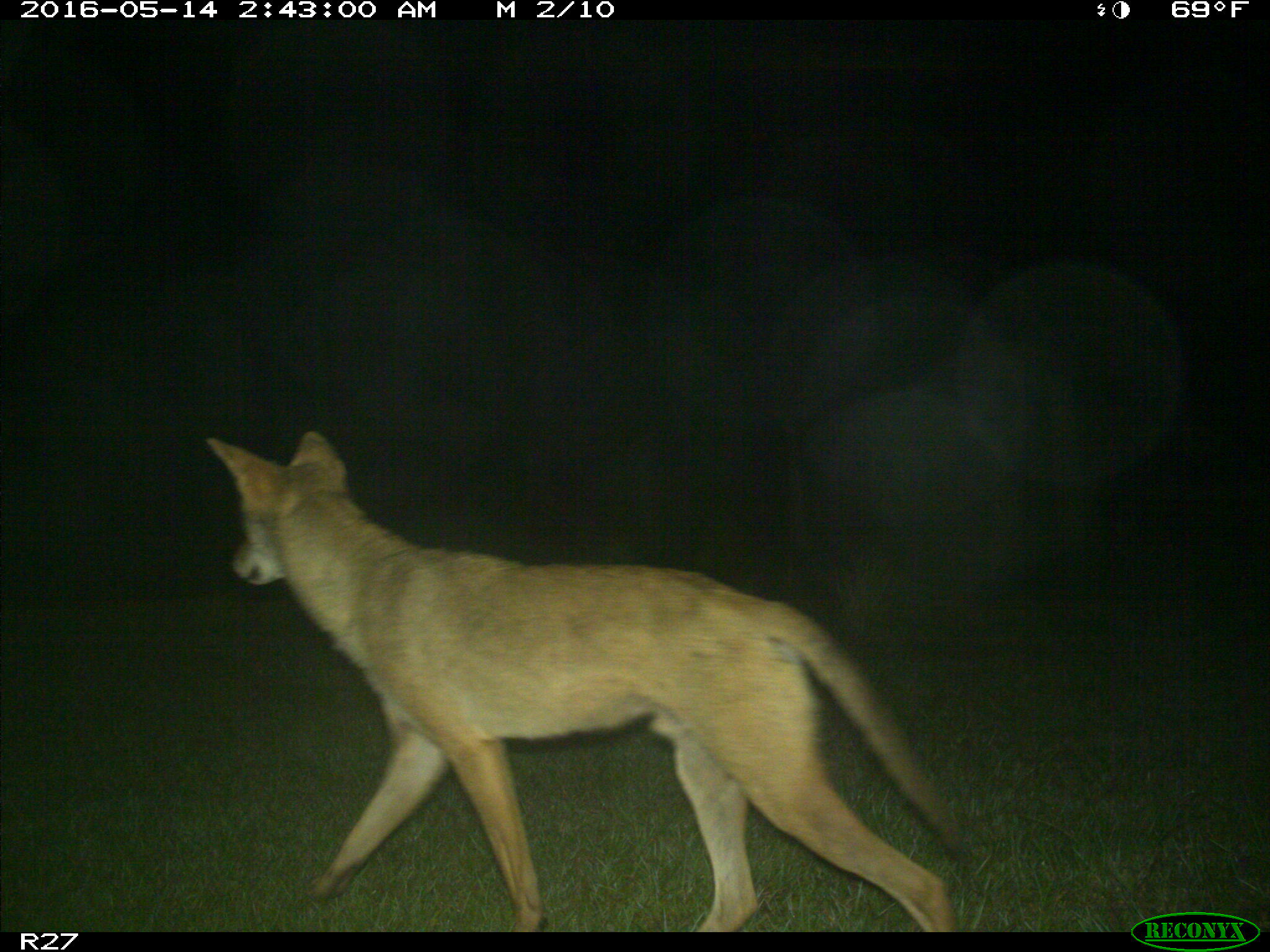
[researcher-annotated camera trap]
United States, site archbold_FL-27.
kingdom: Animalia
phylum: Chordata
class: Mammalia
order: Carnivora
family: Canidae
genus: Canis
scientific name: Canis latrans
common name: coyote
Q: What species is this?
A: Canis latrans (coyote).